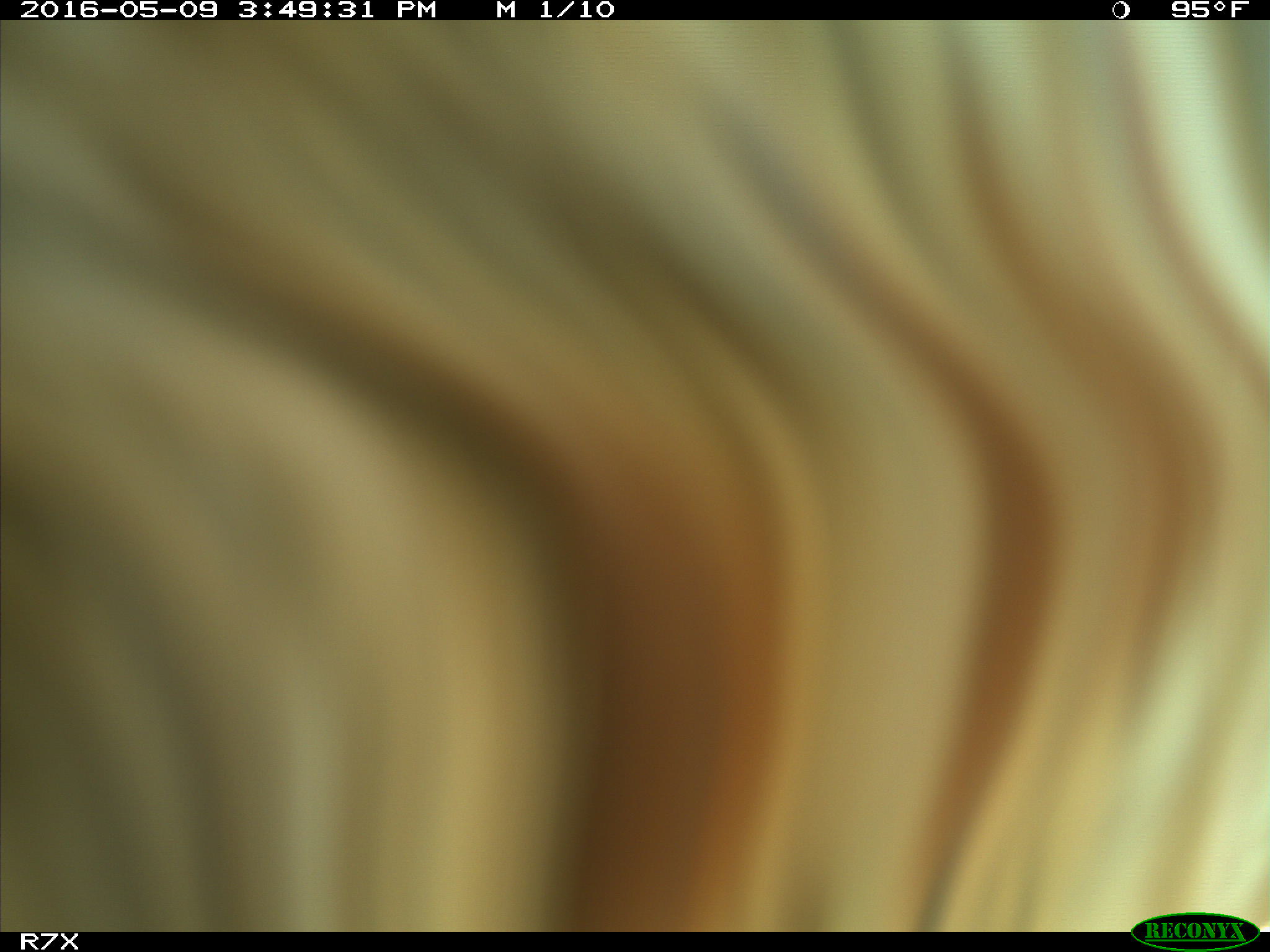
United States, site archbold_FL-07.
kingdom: Animalia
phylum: Chordata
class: Mammalia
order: Artiodactyla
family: Bovidae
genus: Bos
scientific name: Bos taurus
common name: domestic cow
Bos taurus (domestic cow).